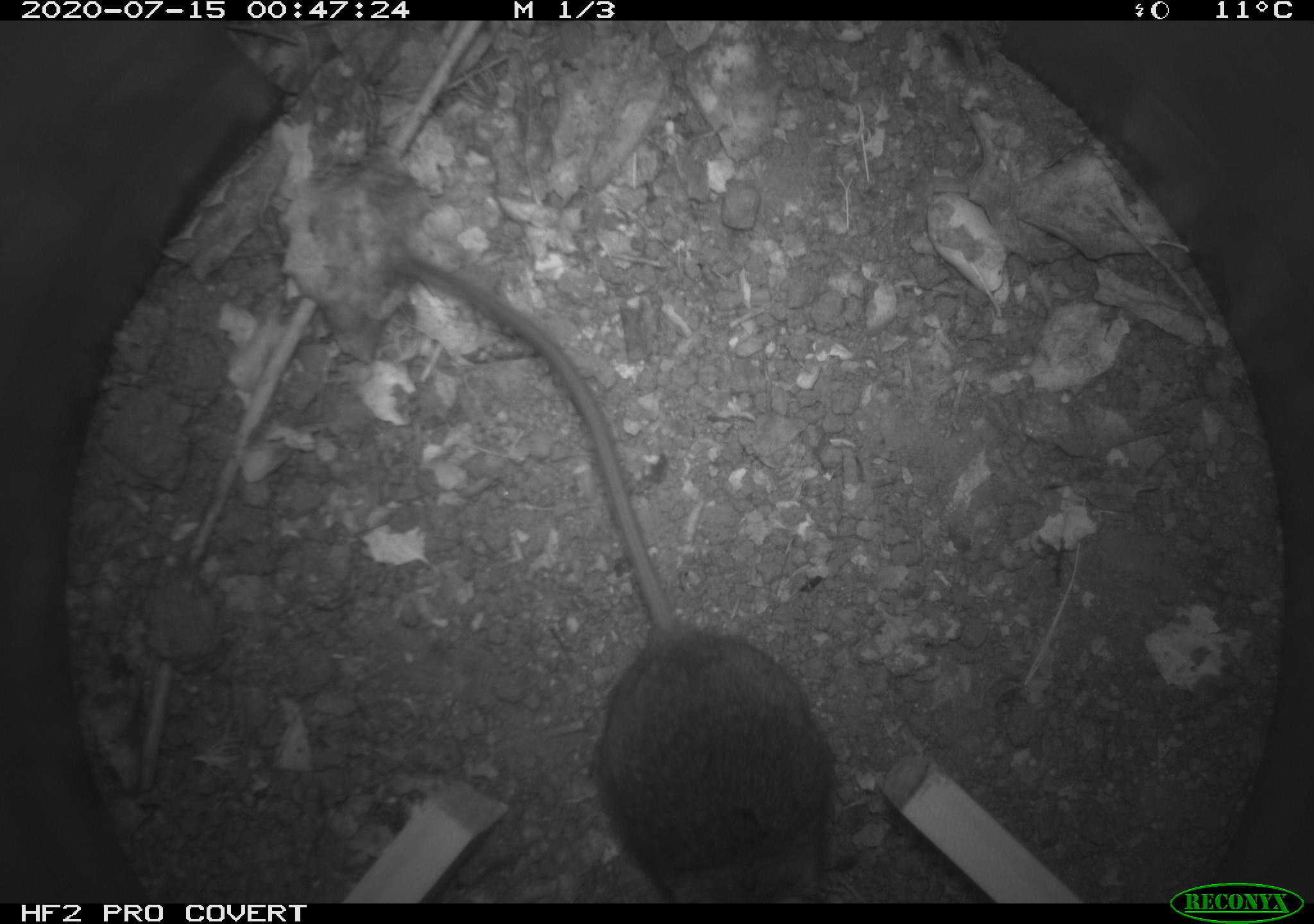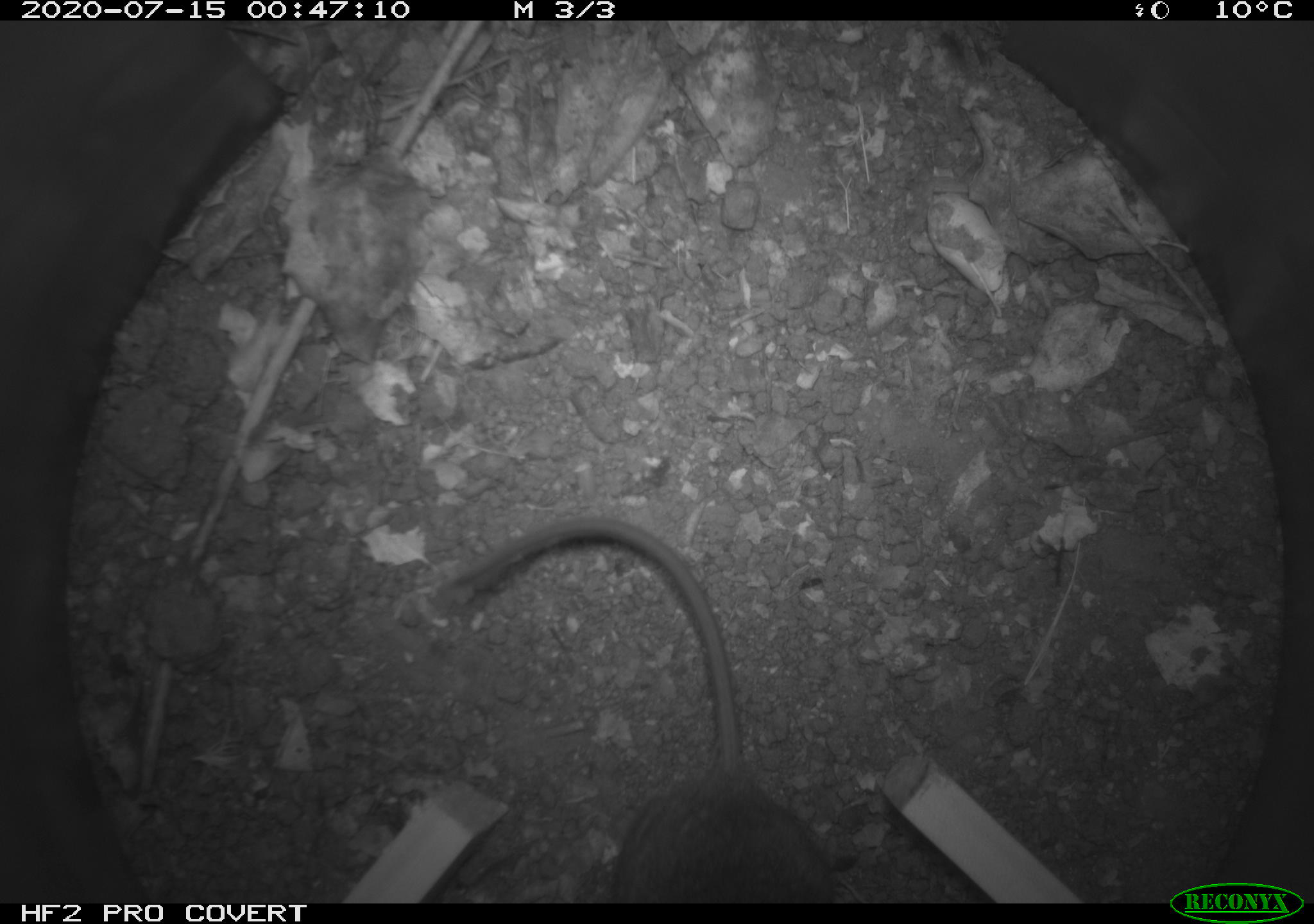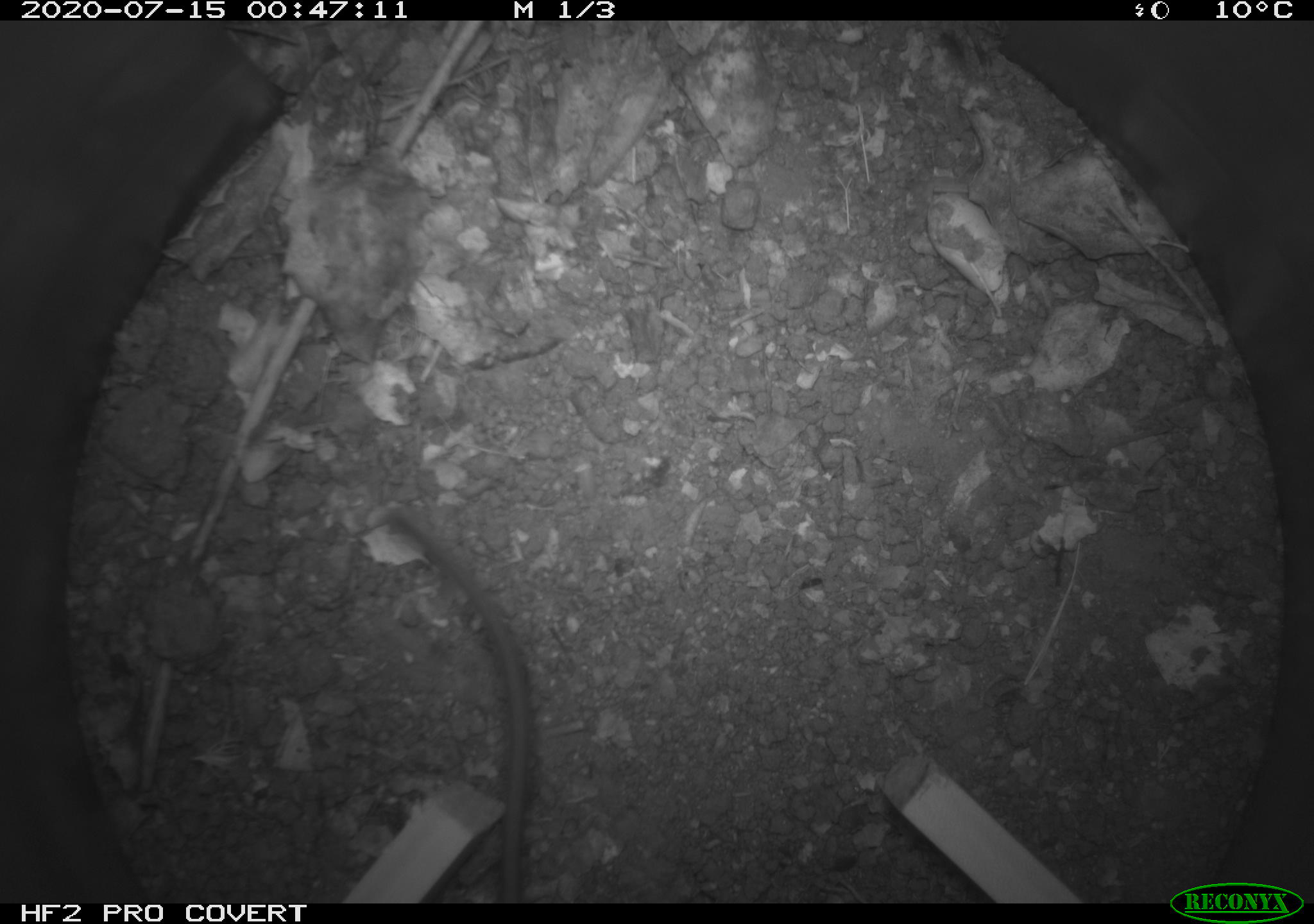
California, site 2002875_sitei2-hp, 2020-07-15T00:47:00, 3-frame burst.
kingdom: Animalia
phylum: Chordata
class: Mammalia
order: Rodentia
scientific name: Rodentia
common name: rodent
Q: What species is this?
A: Rodent (Rodentia).